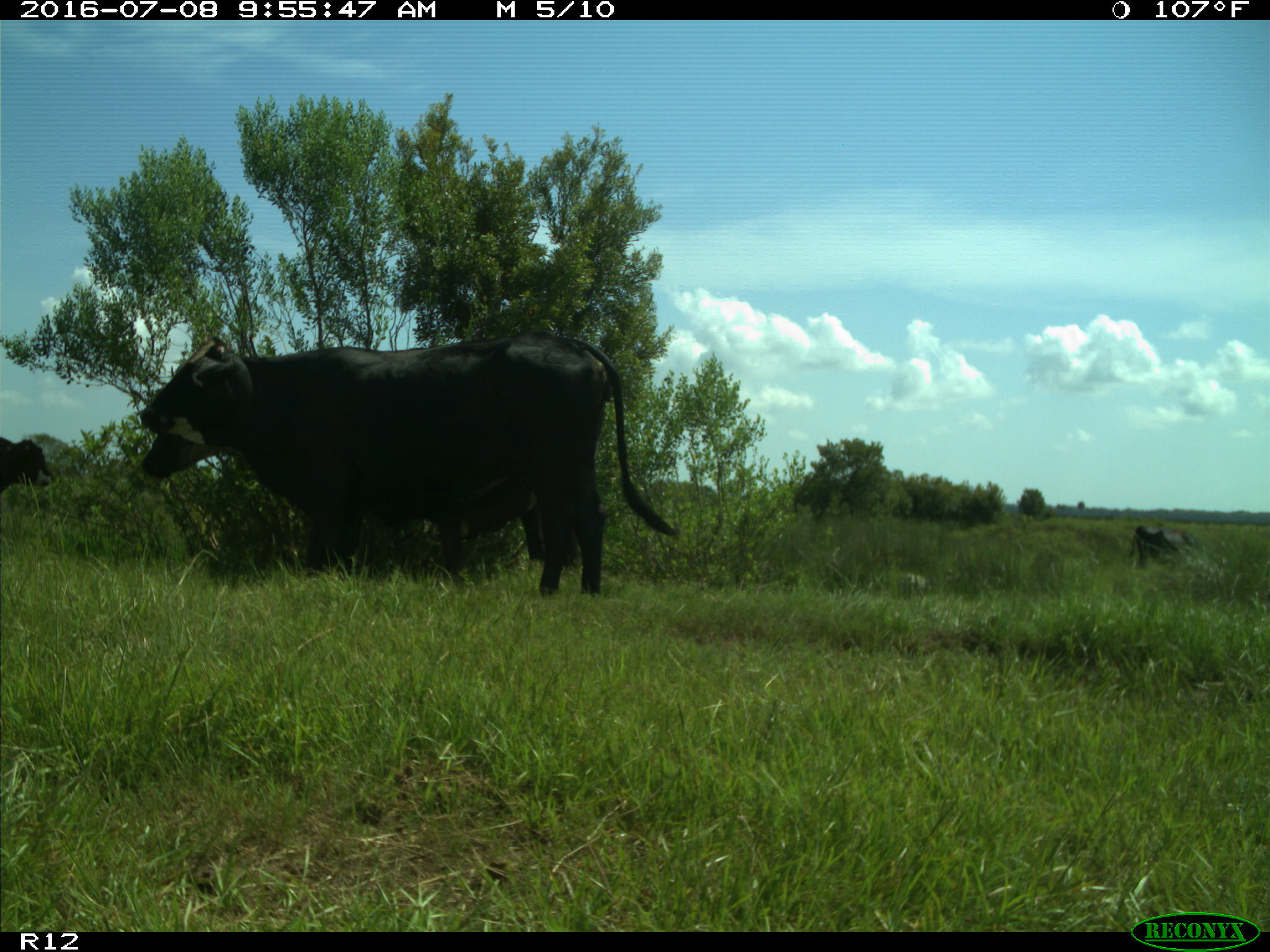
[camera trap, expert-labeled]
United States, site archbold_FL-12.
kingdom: Animalia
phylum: Chordata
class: Mammalia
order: Artiodactyla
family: Bovidae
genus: Bos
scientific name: Bos taurus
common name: domestic cow